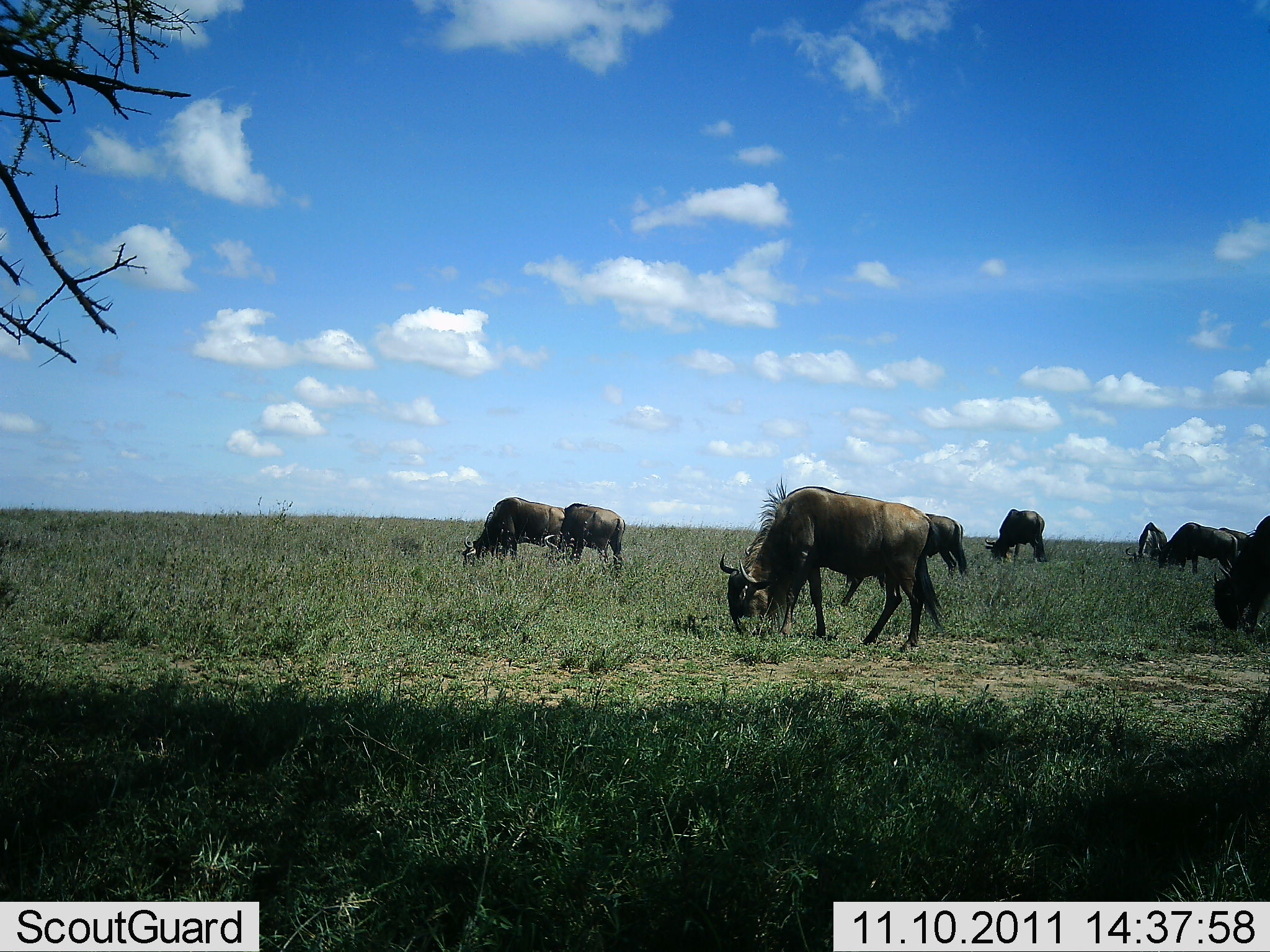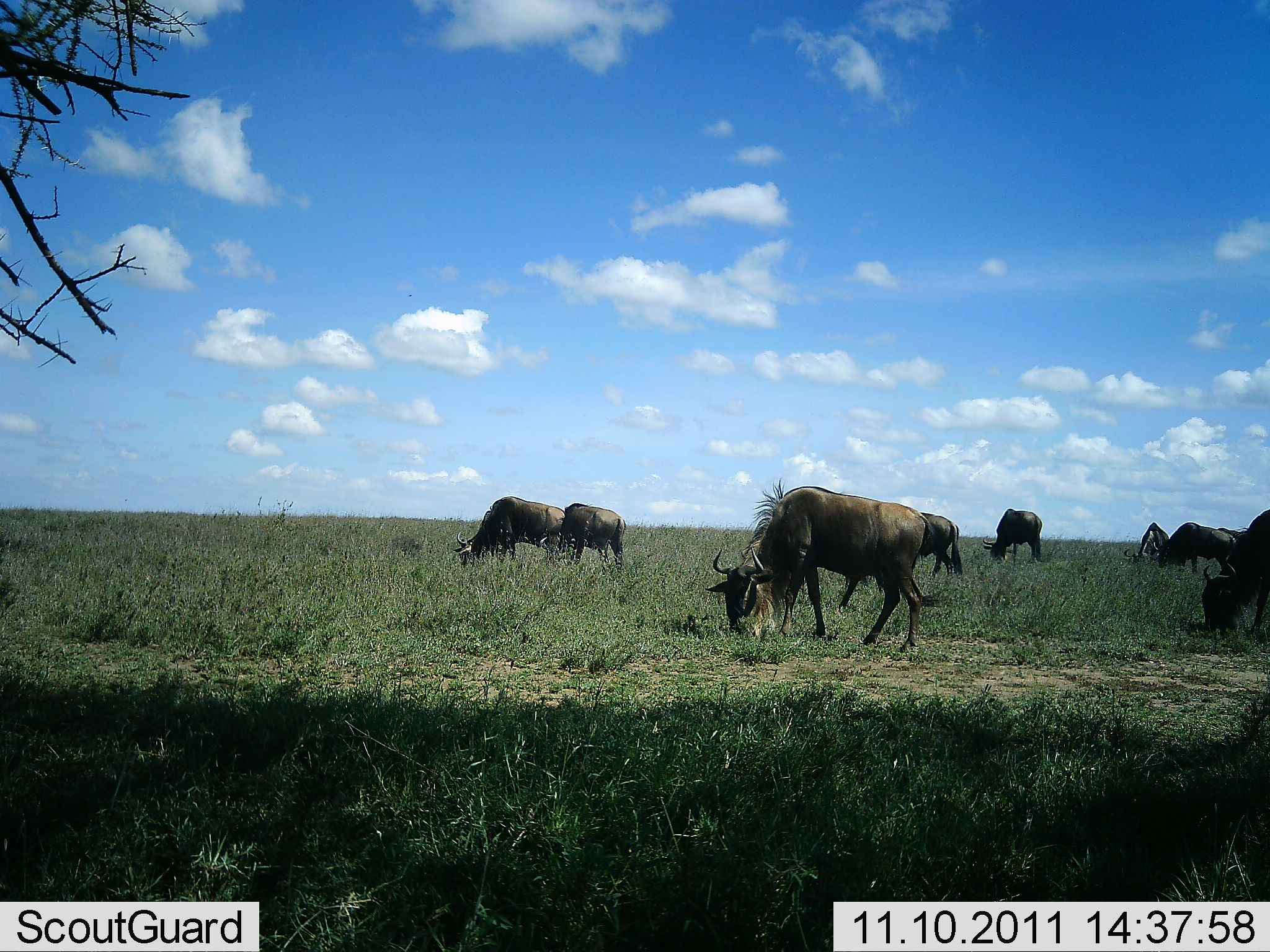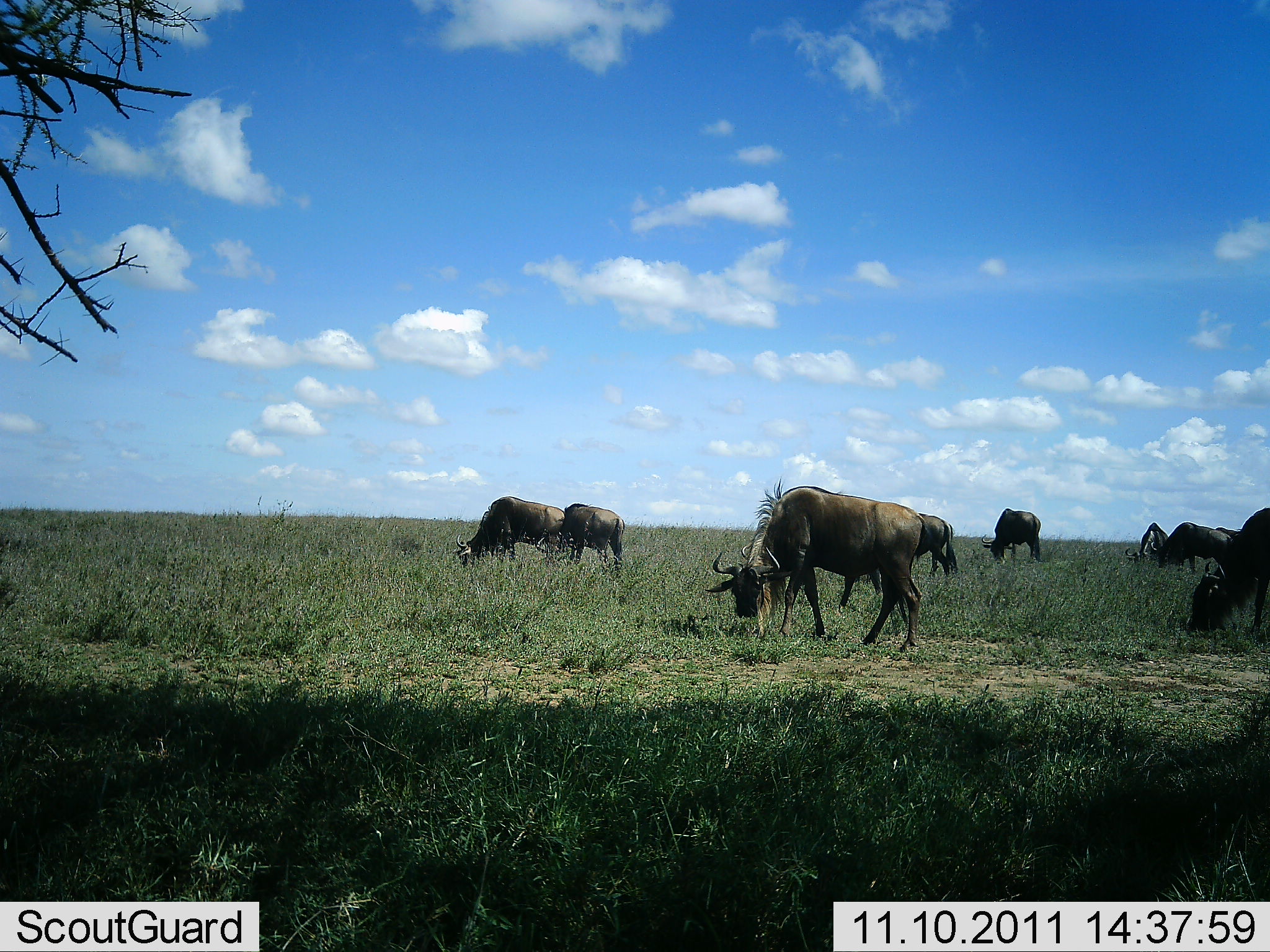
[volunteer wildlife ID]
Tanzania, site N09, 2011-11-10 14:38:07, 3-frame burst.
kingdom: Animalia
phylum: Chordata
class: Mammalia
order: Artiodactyla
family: Bovidae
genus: Connochaetes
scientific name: Connochaetes taurinus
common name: blue wildebeest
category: wildebeest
Wildebeest (blue wildebeest) (Connochaetes taurinus), count 8. Behavior (volunteer vote fractions): standing 24%, resting 0%, moving 6%, interacting 0%. Young present (vote fraction): 0%. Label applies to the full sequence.